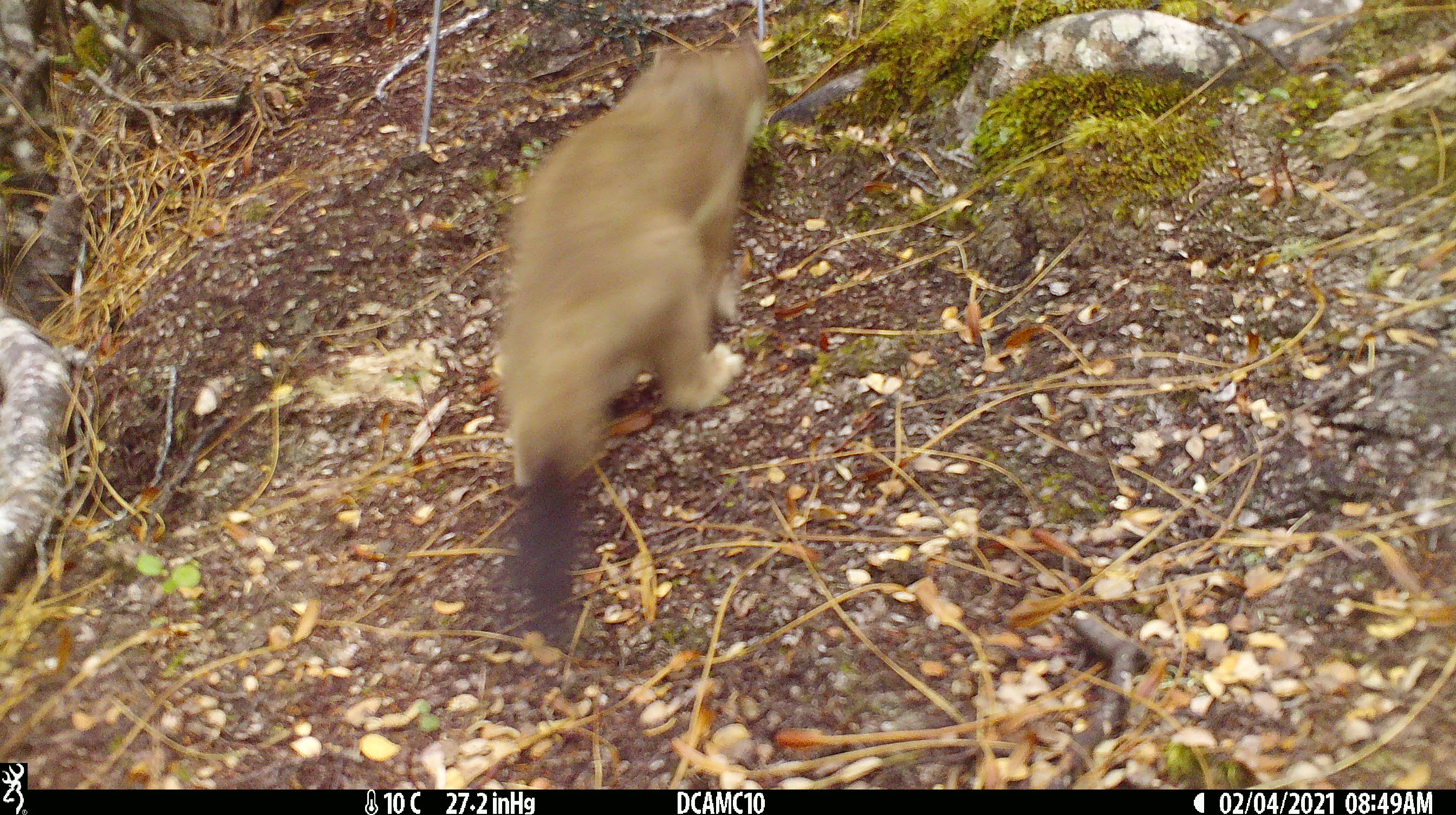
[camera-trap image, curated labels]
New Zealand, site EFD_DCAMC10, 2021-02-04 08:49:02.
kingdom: Animalia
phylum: Chordata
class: Mammalia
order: Carnivora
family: Mustelidae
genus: Mustela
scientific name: Mustela erminea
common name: stoat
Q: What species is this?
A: Stoat (Mustela erminea).